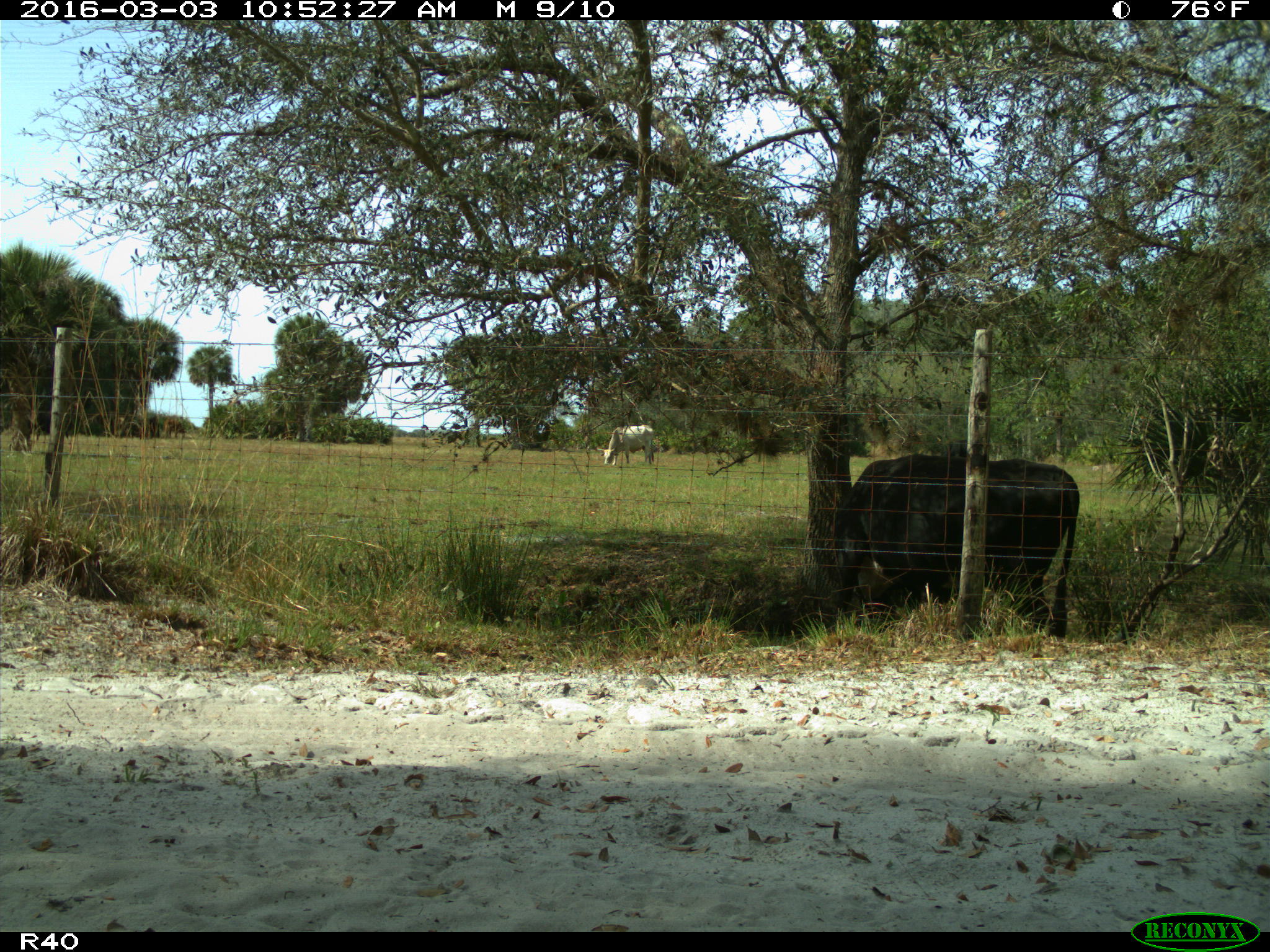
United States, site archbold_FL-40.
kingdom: Animalia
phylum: Chordata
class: Mammalia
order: Artiodactyla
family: Bovidae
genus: Bos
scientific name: Bos taurus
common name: domestic cow